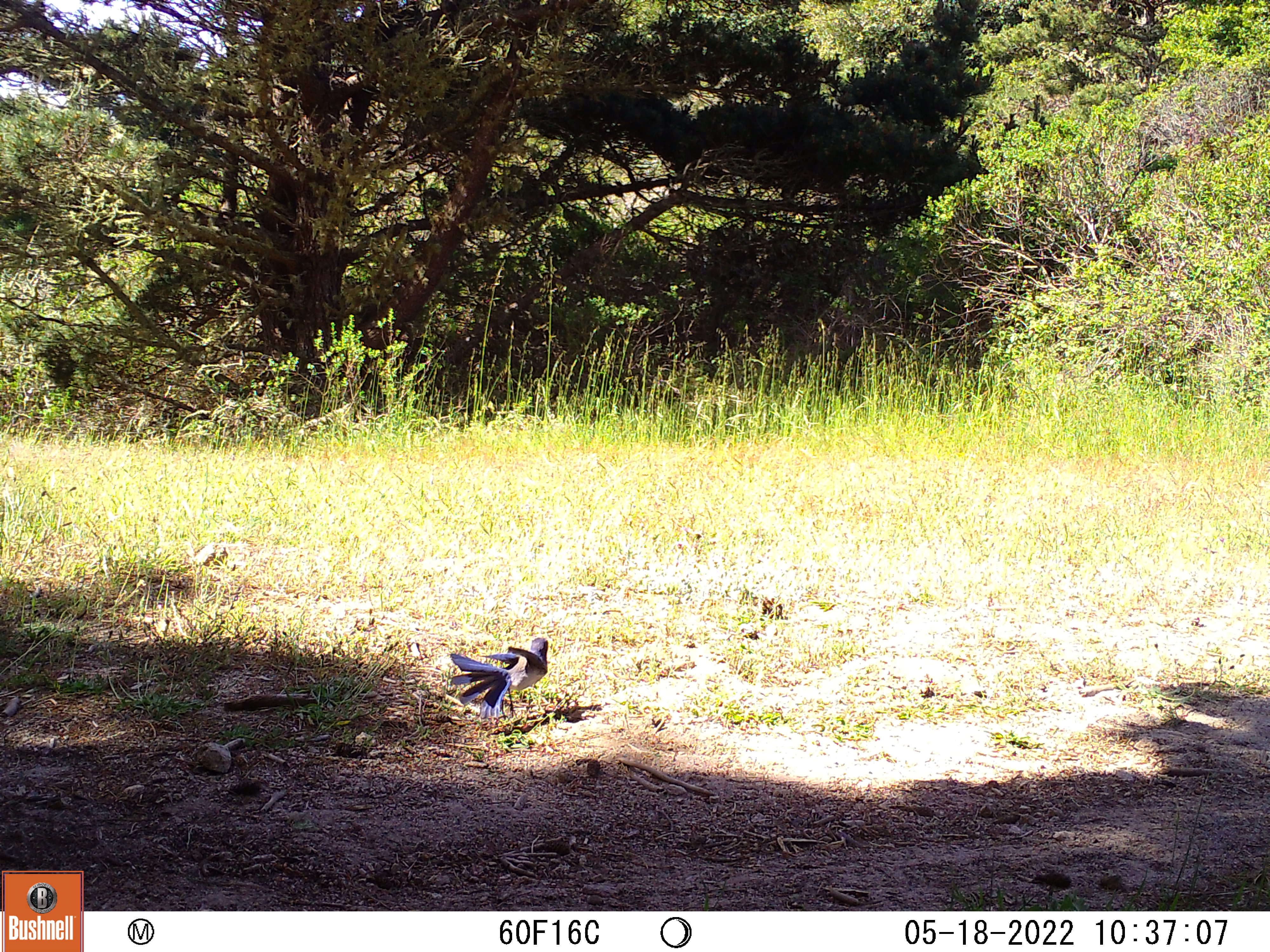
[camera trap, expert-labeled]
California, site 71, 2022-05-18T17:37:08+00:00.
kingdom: Animalia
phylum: Chordata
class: Aves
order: Passeriformes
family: Corvidae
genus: Aphelocoma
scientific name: Aphelocoma californica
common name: california scrub jay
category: western scrub-jay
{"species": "western scrub-jay (california scrub jay) (Aphelocoma californica)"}